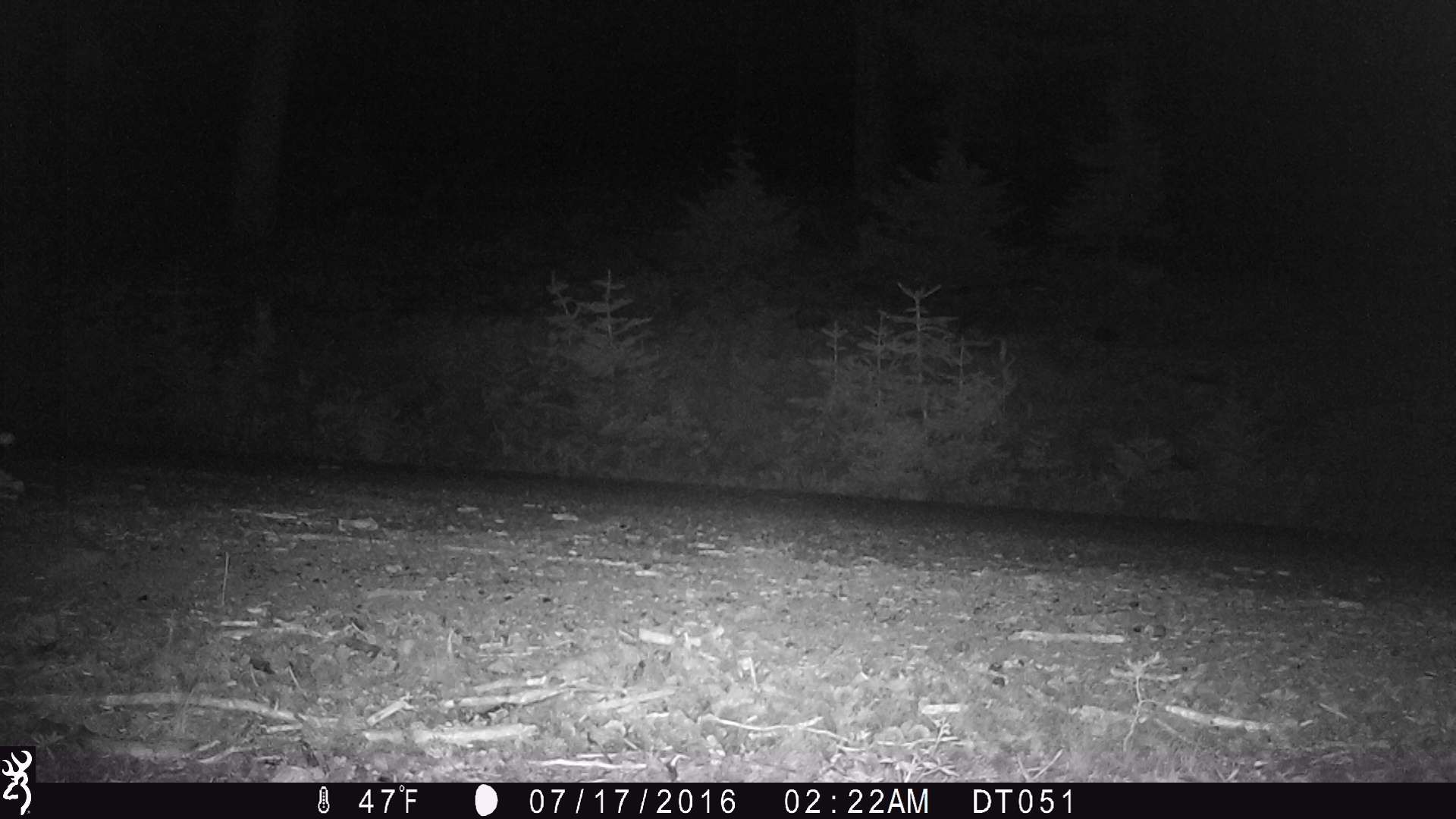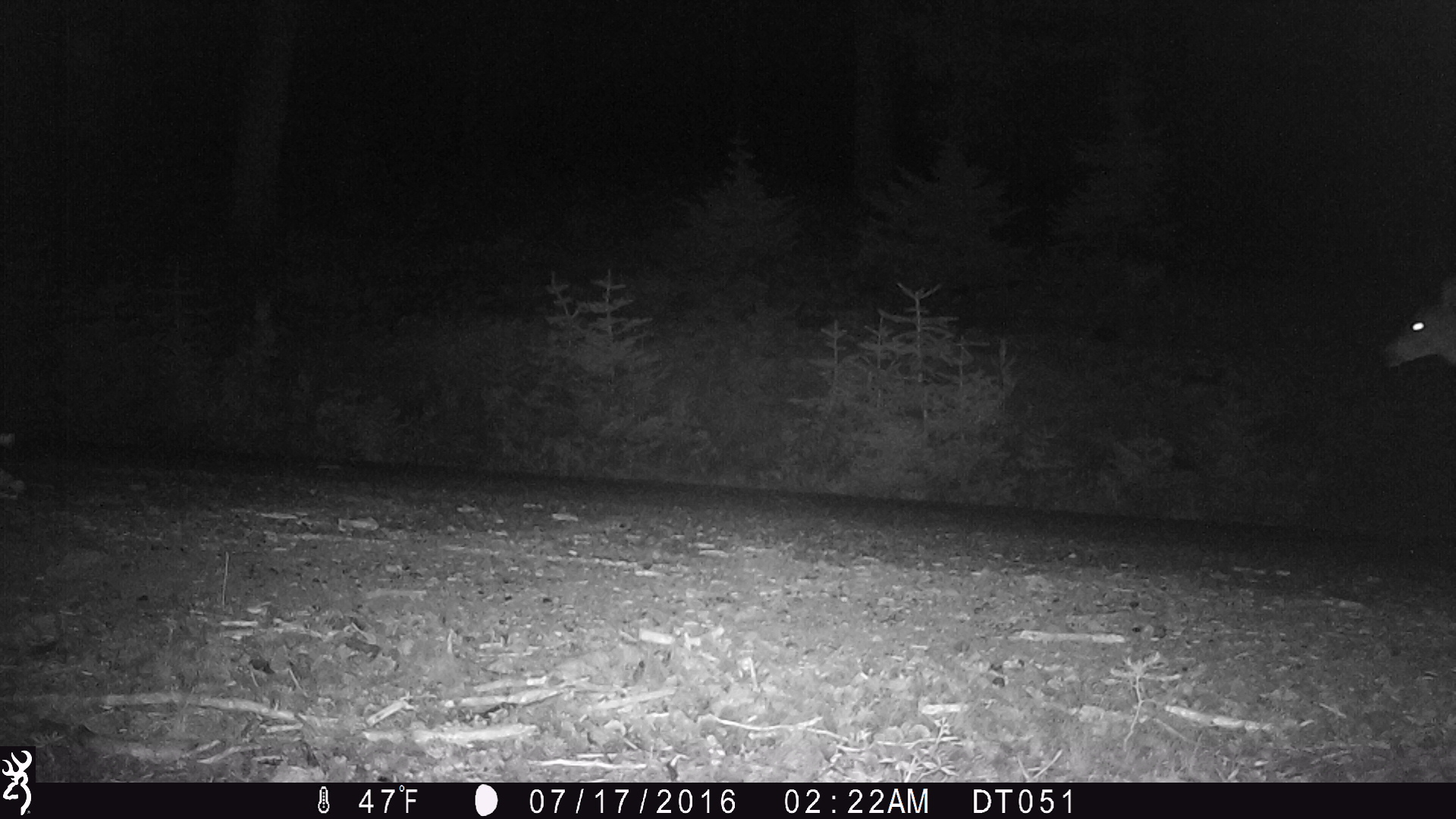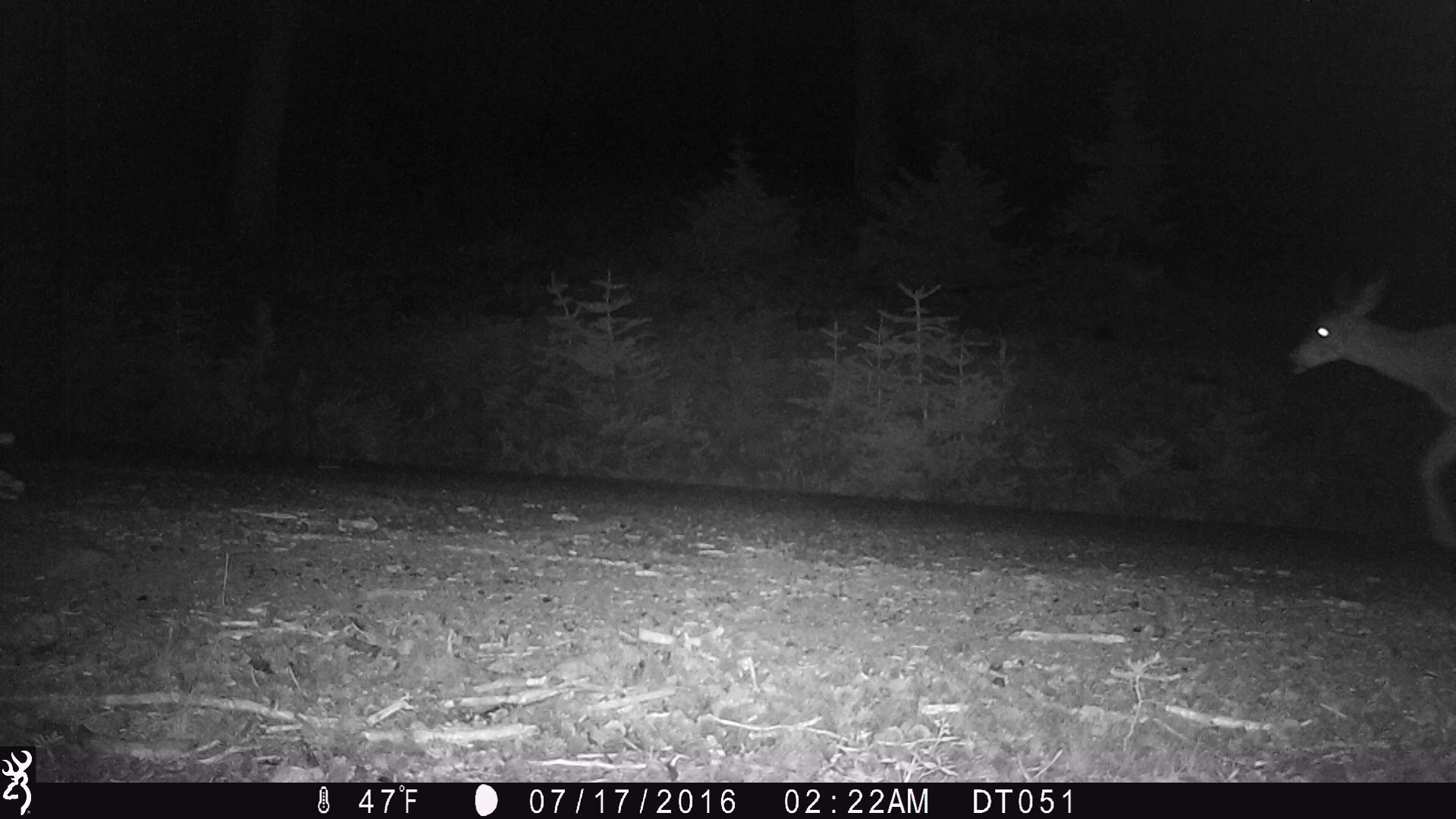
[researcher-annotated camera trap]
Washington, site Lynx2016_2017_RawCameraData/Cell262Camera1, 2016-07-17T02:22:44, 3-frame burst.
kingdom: Animalia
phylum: Chordata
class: Mammalia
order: Artiodactyla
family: Cervidae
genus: Odocoileus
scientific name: Odocoileus hemionus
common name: mule deer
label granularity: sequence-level